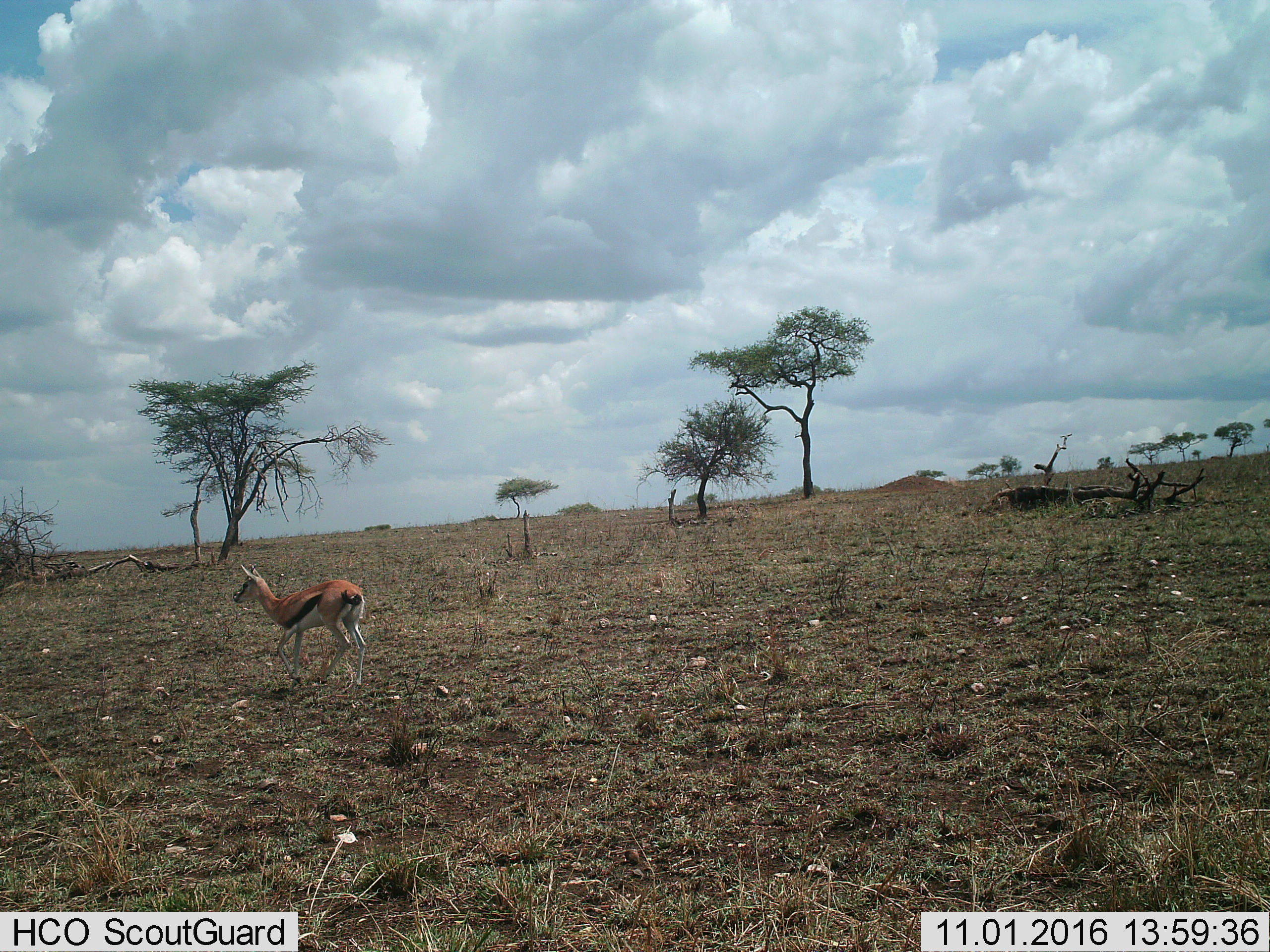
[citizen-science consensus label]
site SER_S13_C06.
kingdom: Animalia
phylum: Chordata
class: Mammalia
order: Artiodactyla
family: Bovidae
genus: Eudorcas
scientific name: Eudorcas thomsonii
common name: thomson's gazelle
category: gazellethomsons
Gazellethomsons (thomson's gazelle) (Eudorcas thomsonii), count 1. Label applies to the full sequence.